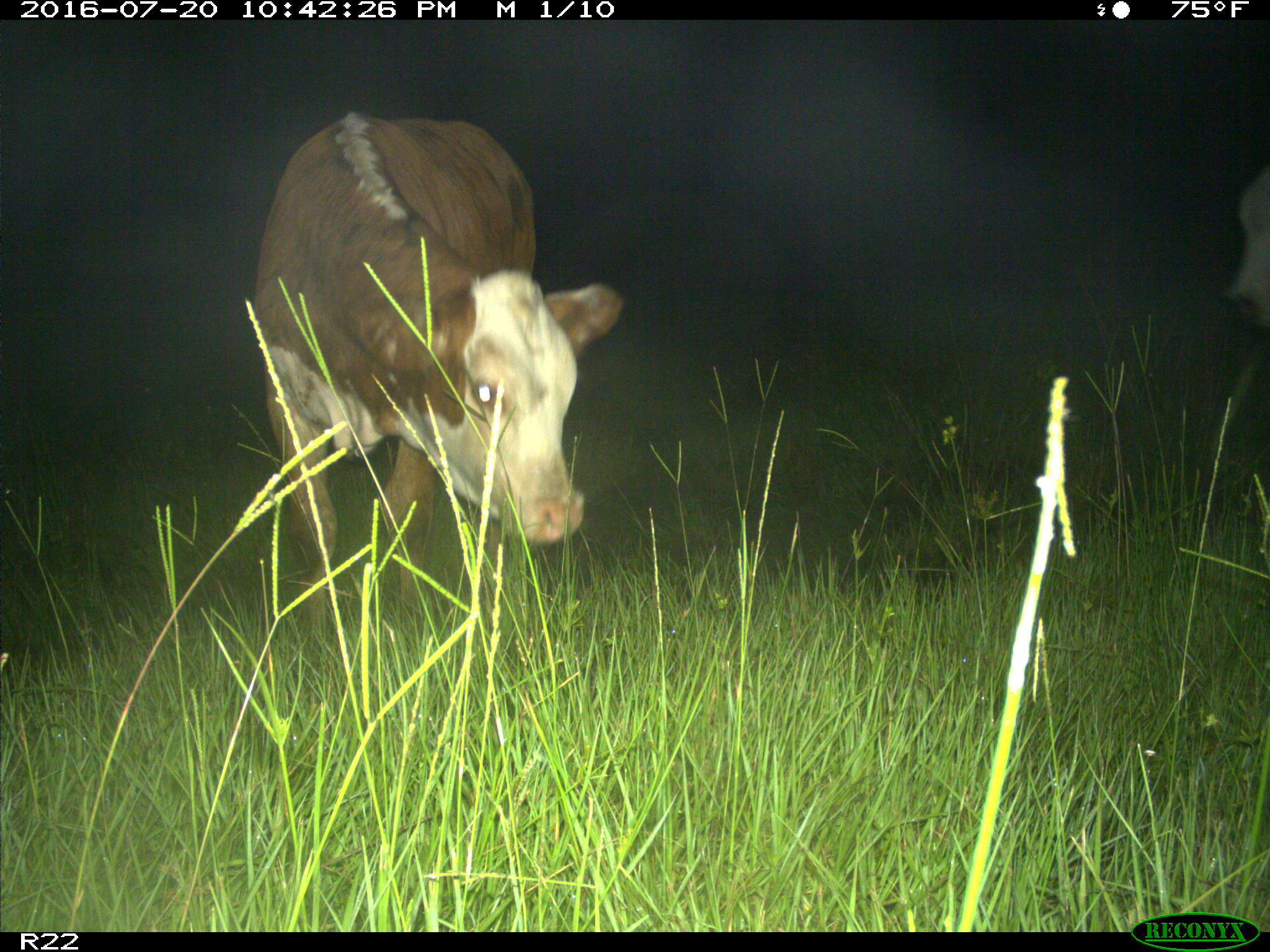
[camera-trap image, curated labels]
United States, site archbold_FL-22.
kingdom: Animalia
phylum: Chordata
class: Mammalia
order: Artiodactyla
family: Bovidae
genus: Bos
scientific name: Bos taurus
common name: domestic cow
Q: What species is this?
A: Bos taurus (domestic cow).